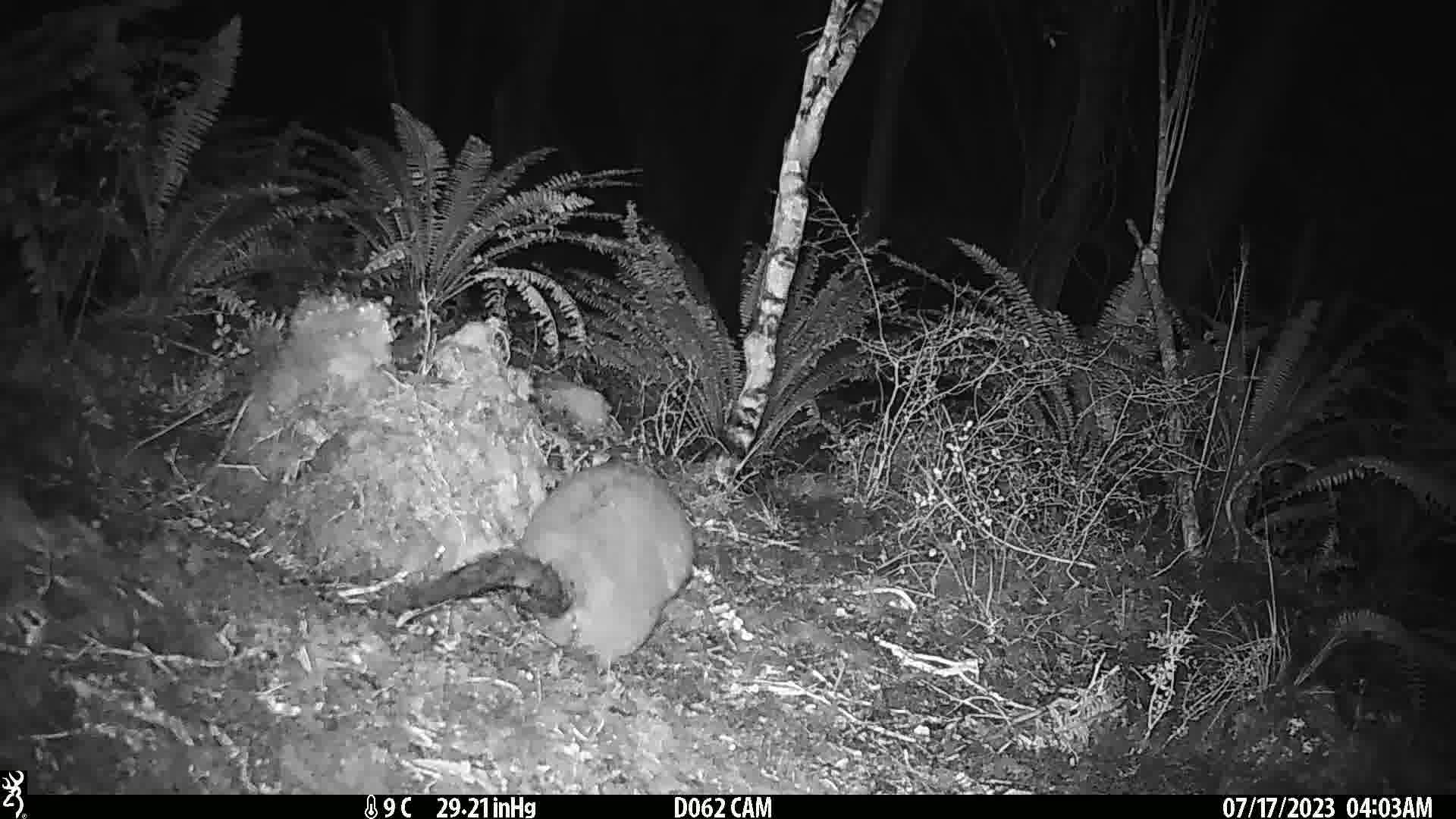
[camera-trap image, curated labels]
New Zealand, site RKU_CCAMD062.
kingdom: Animalia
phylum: Chordata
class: Mammalia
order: Diprotodontia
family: Phalangeridae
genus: Trichosurus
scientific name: Trichosurus vulpecula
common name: common brushtail possum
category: possum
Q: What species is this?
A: Possum (common brushtail possum) (Trichosurus vulpecula).